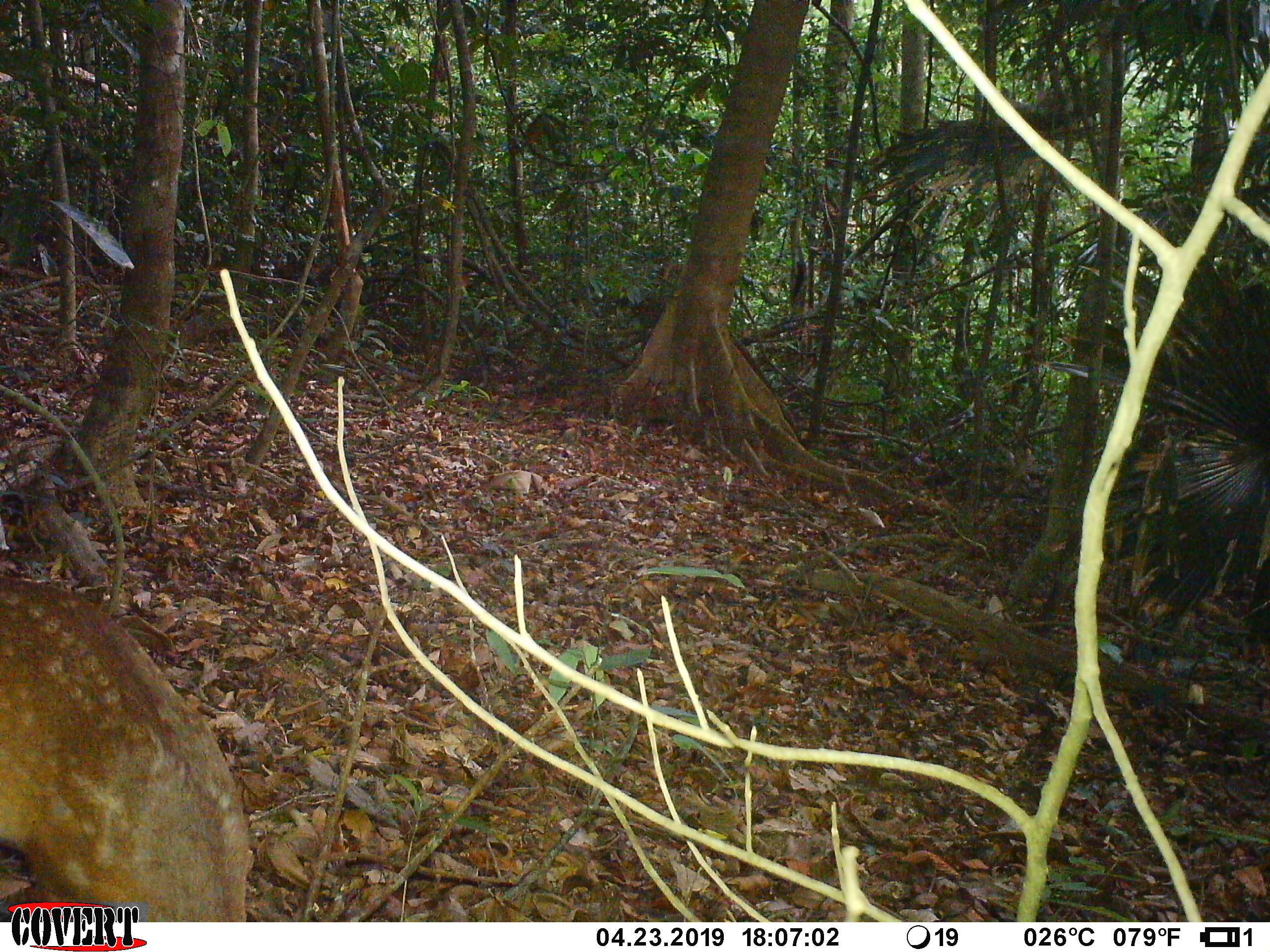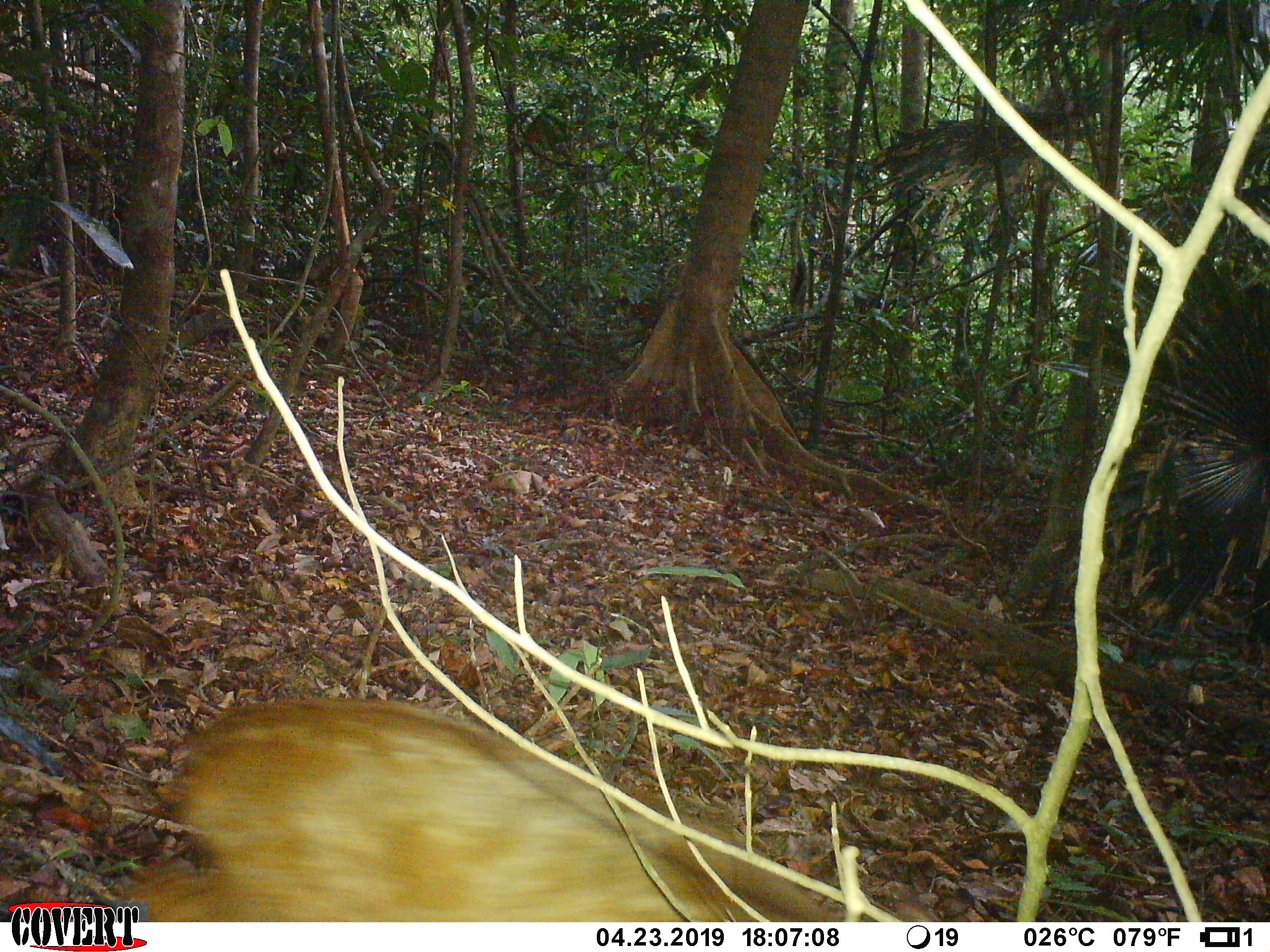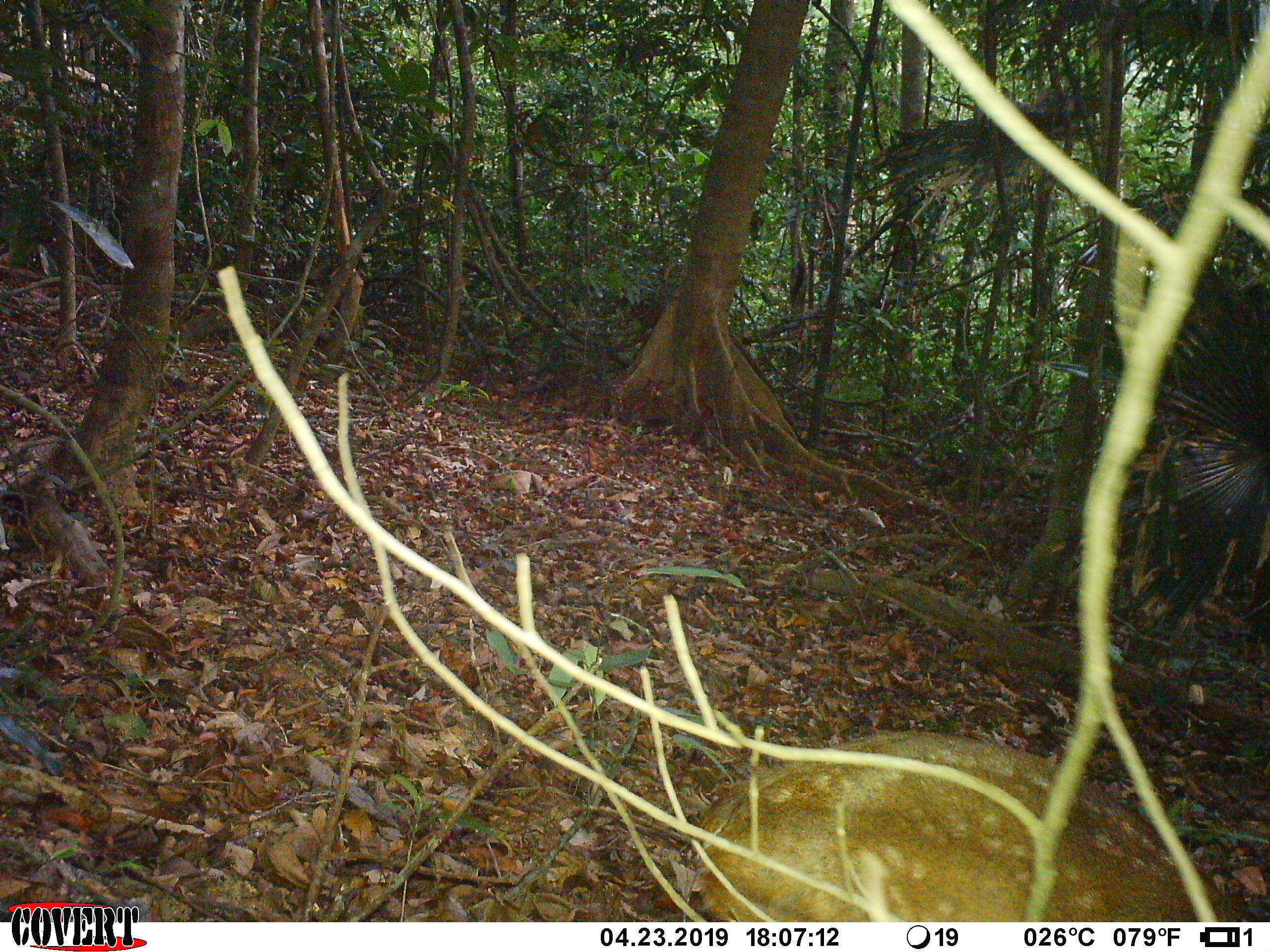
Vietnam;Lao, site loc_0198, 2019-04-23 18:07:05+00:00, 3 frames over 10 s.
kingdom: Animalia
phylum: Chordata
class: Mammalia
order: Artiodactyla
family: Cervidae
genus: Muntiacus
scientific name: Muntiacus vuquangensis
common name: large-antlered muntjac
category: large antlered muntjac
Large antlered muntjac (large-antlered muntjac) (Muntiacus vuquangensis). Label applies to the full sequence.